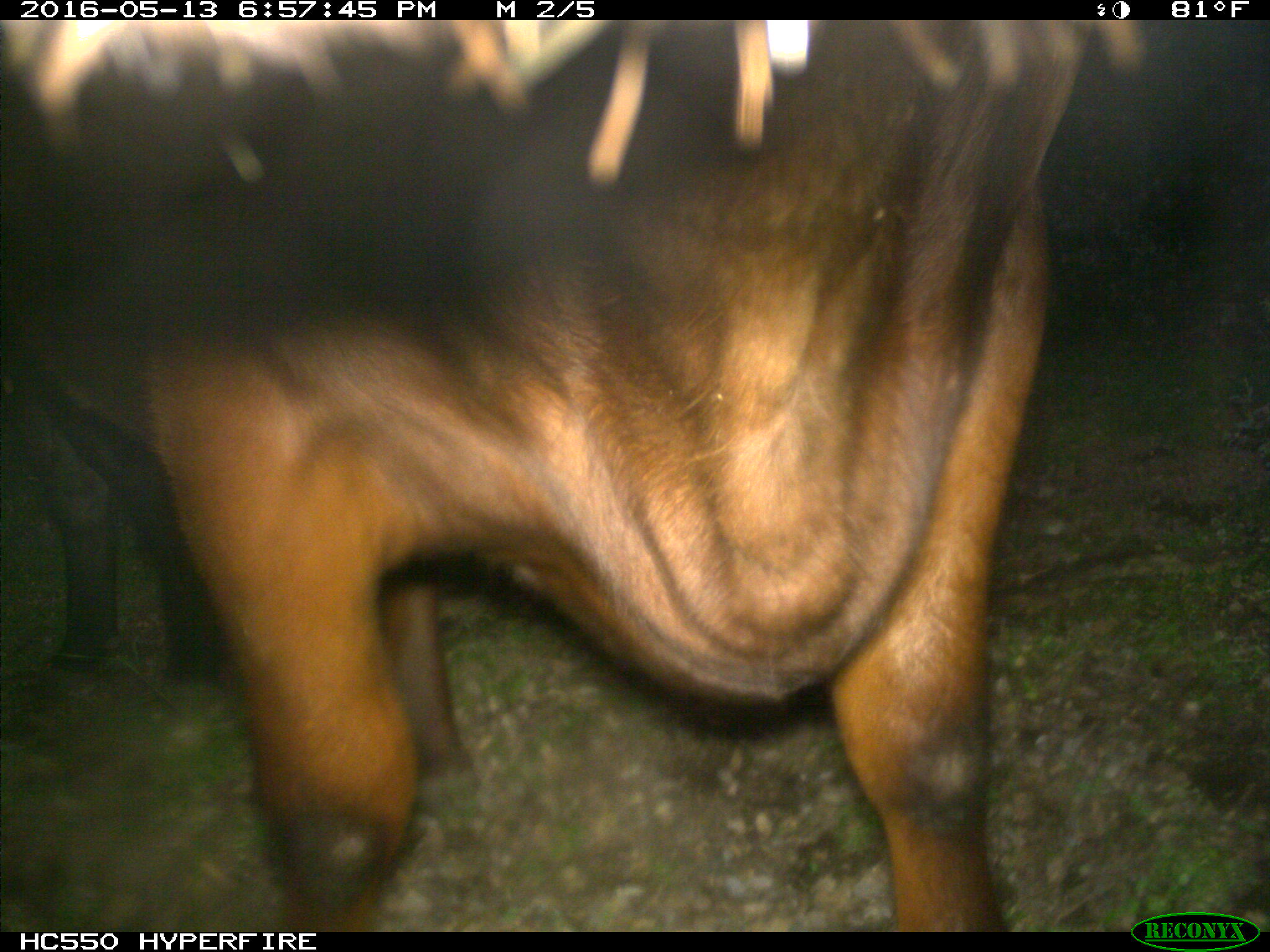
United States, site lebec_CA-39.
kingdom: Animalia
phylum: Chordata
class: Mammalia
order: Artiodactyla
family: Bovidae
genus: Bos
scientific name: Bos taurus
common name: domestic cow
Bos taurus (domestic cow).